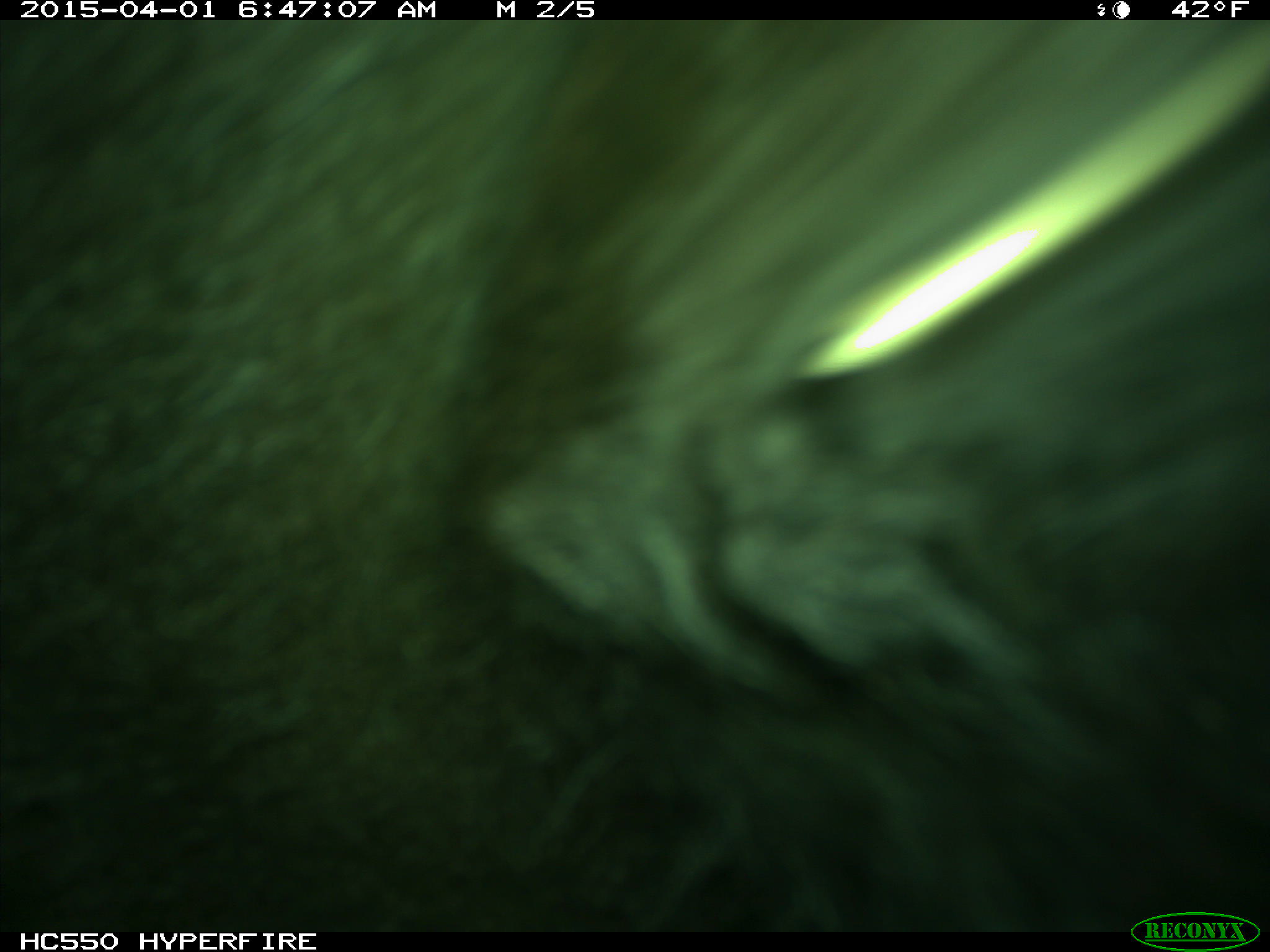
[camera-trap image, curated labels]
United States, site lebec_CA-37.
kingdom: Animalia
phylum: Chordata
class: Mammalia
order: Artiodactyla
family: Bovidae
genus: Bos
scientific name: Bos taurus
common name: domestic cow